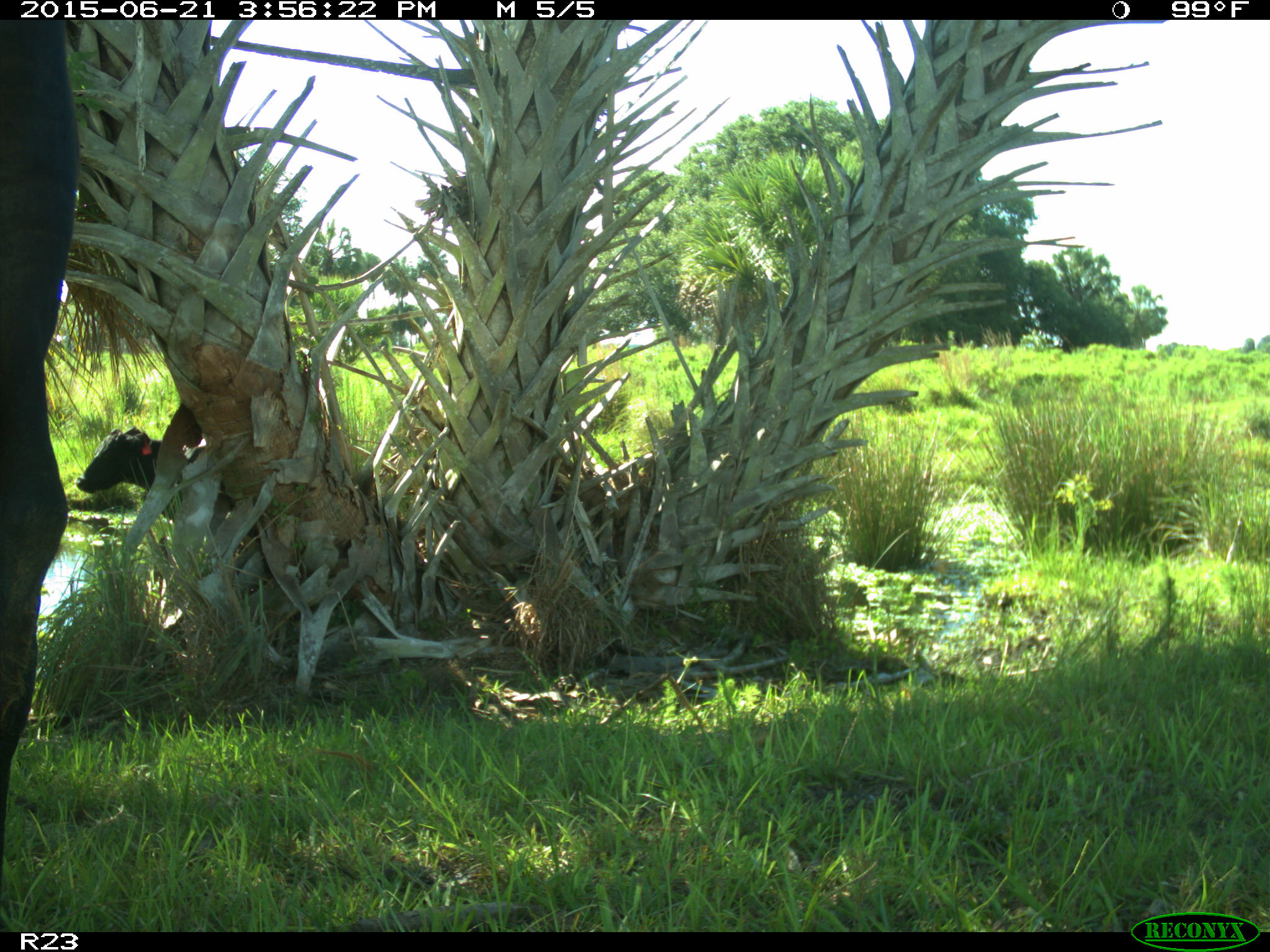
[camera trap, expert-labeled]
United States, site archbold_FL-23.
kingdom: Animalia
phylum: Chordata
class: Mammalia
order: Artiodactyla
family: Bovidae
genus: Bos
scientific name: Bos taurus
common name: domestic cow